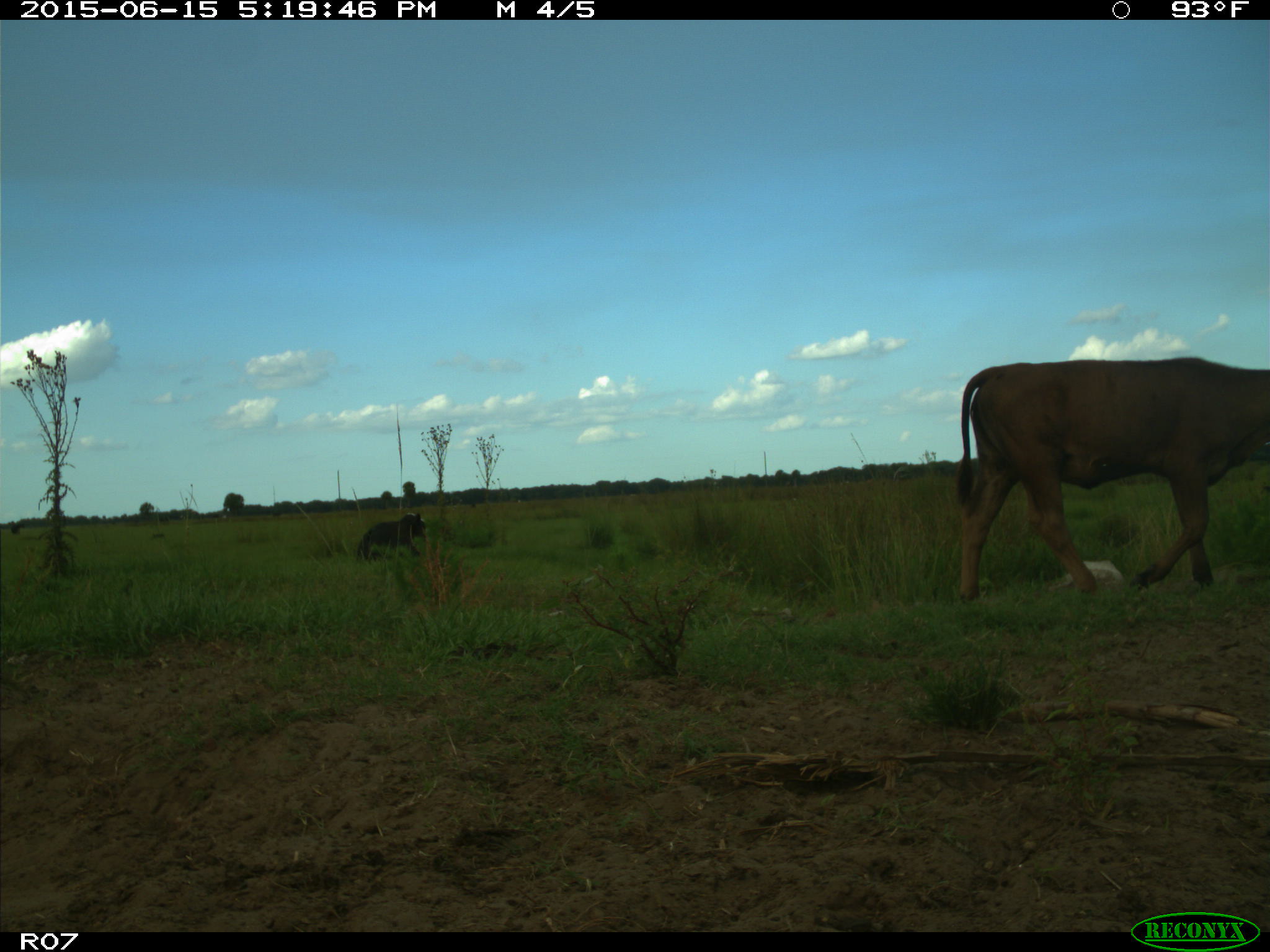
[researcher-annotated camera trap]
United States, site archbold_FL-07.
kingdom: Animalia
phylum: Chordata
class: Mammalia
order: Artiodactyla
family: Bovidae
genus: Bos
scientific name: Bos taurus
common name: domestic cow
Bos taurus (domestic cow).